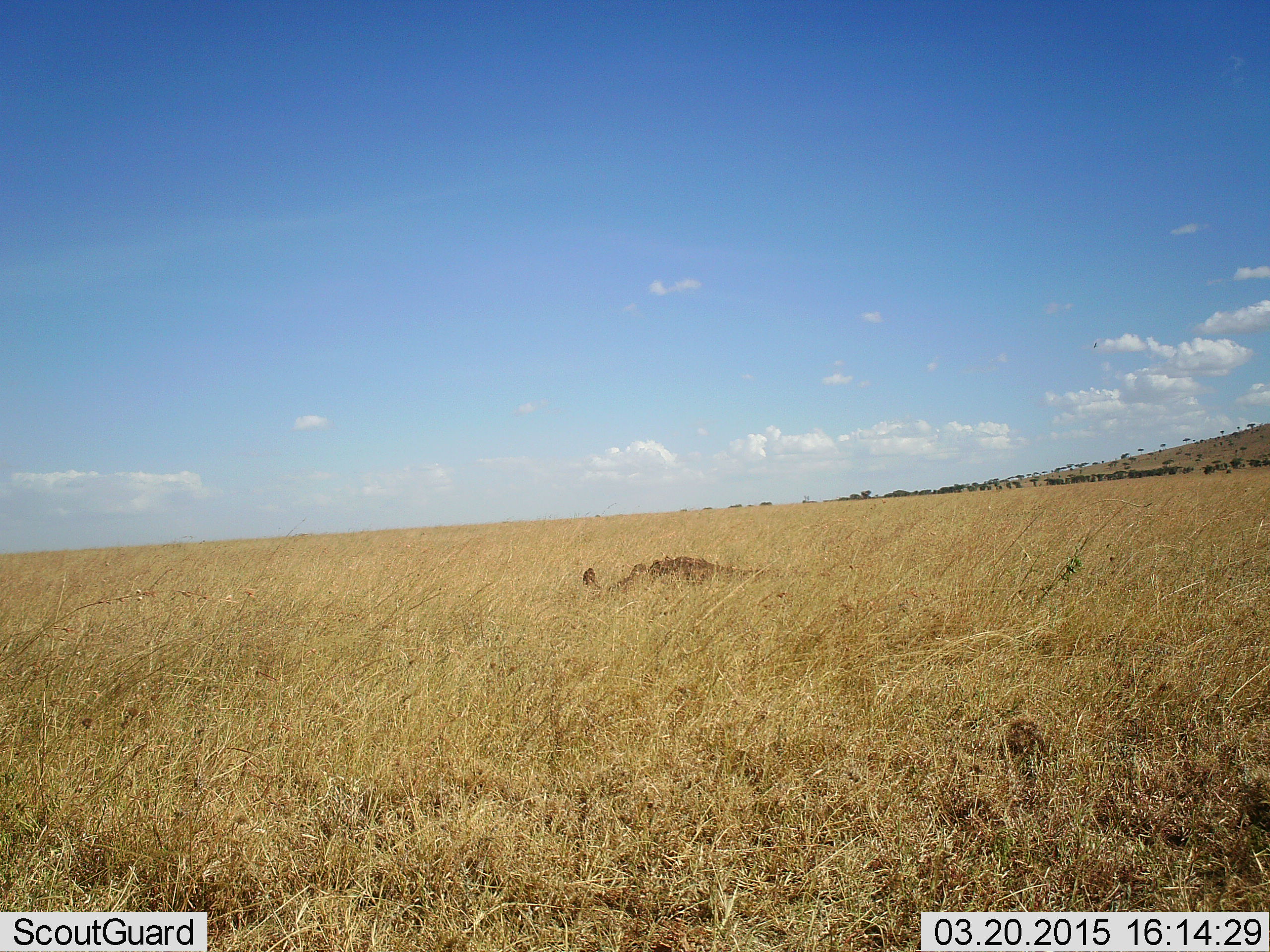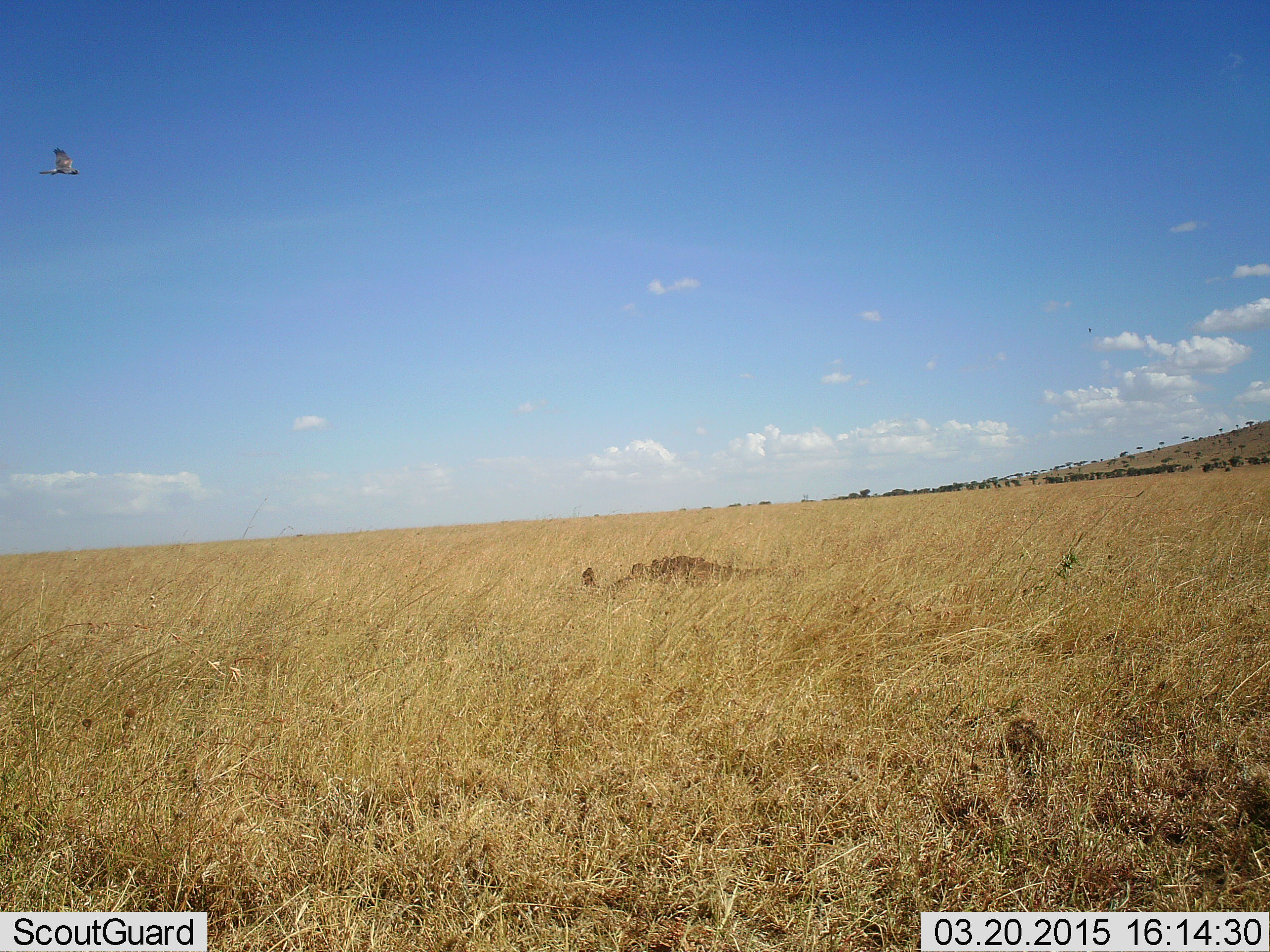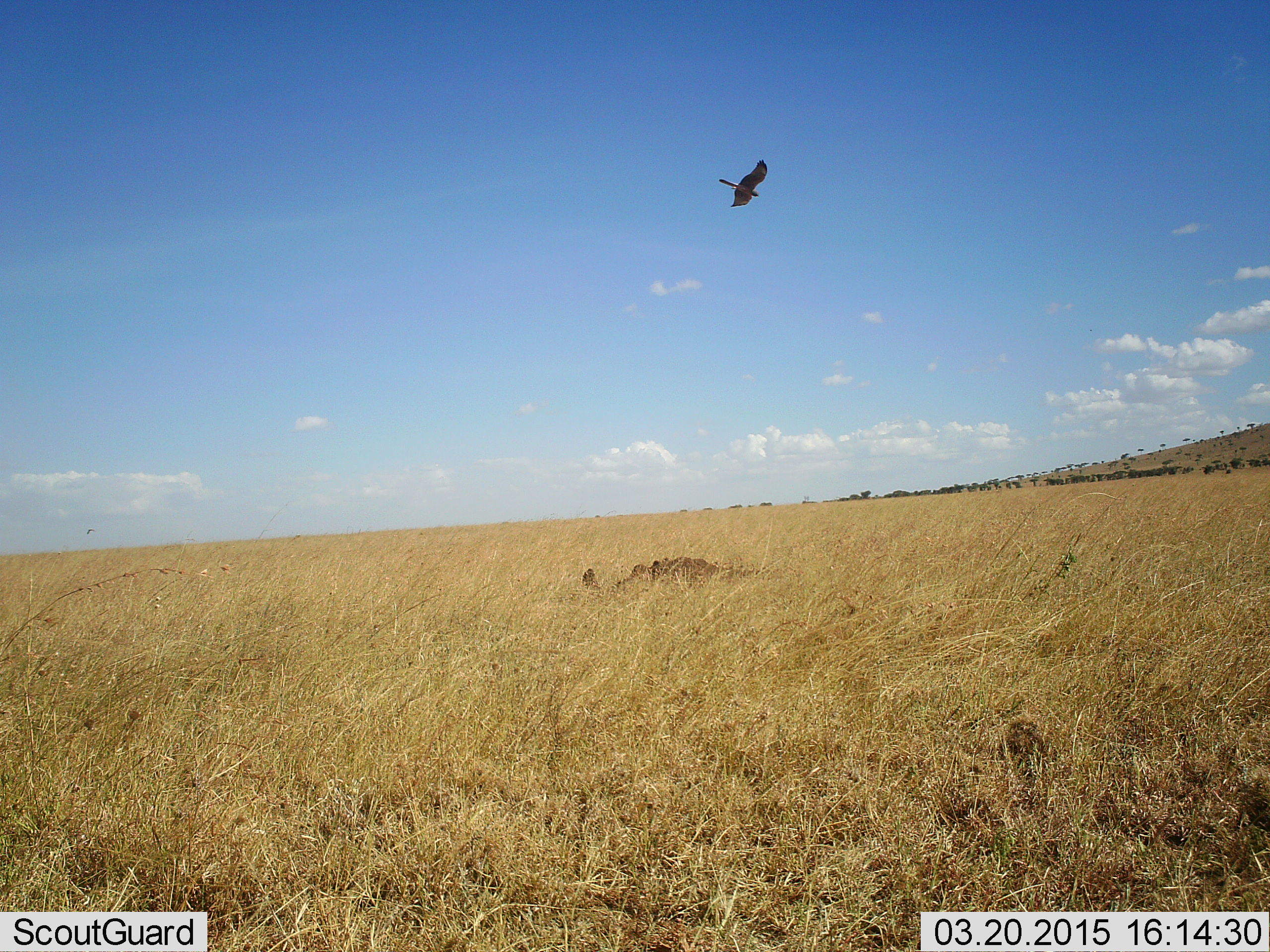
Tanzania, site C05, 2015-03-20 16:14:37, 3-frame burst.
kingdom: Animalia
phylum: Chordata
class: Aves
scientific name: Aves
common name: bird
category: otherbird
Otherbird (bird) (Aves), count 1. Behavior (volunteer vote fractions): standing 0%, resting 0%, moving 100%, interacting 0%. Young present (vote fraction): 0%. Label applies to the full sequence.